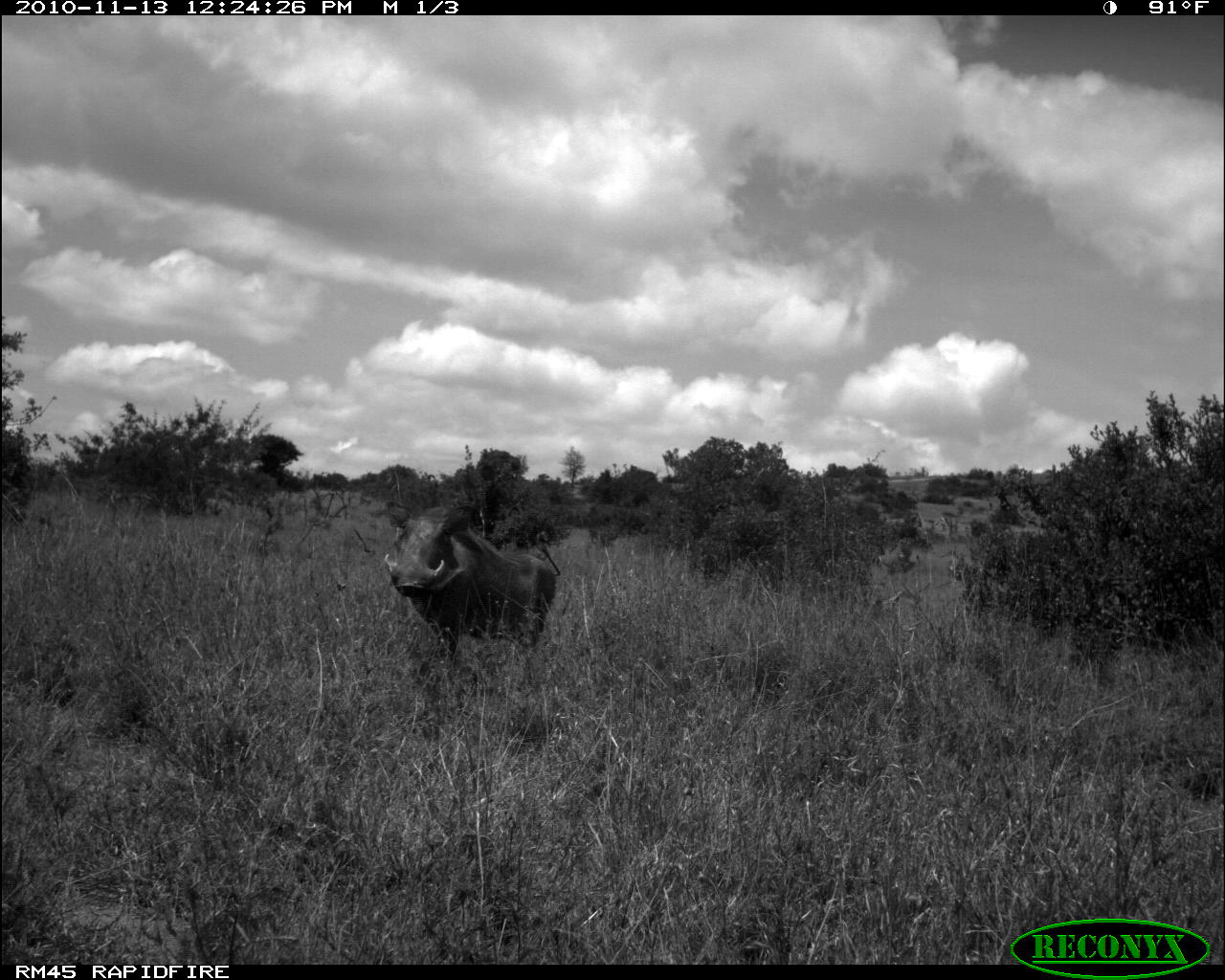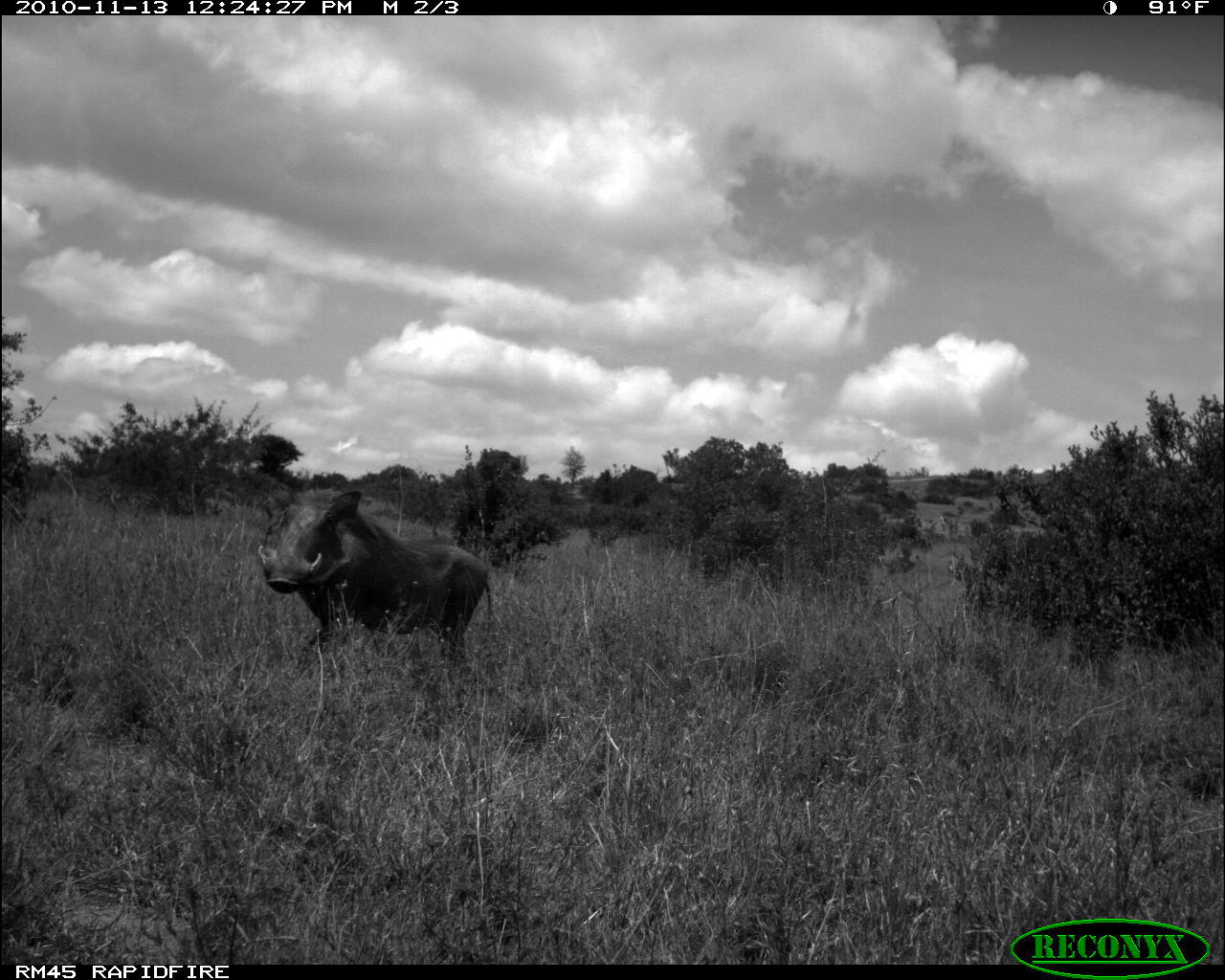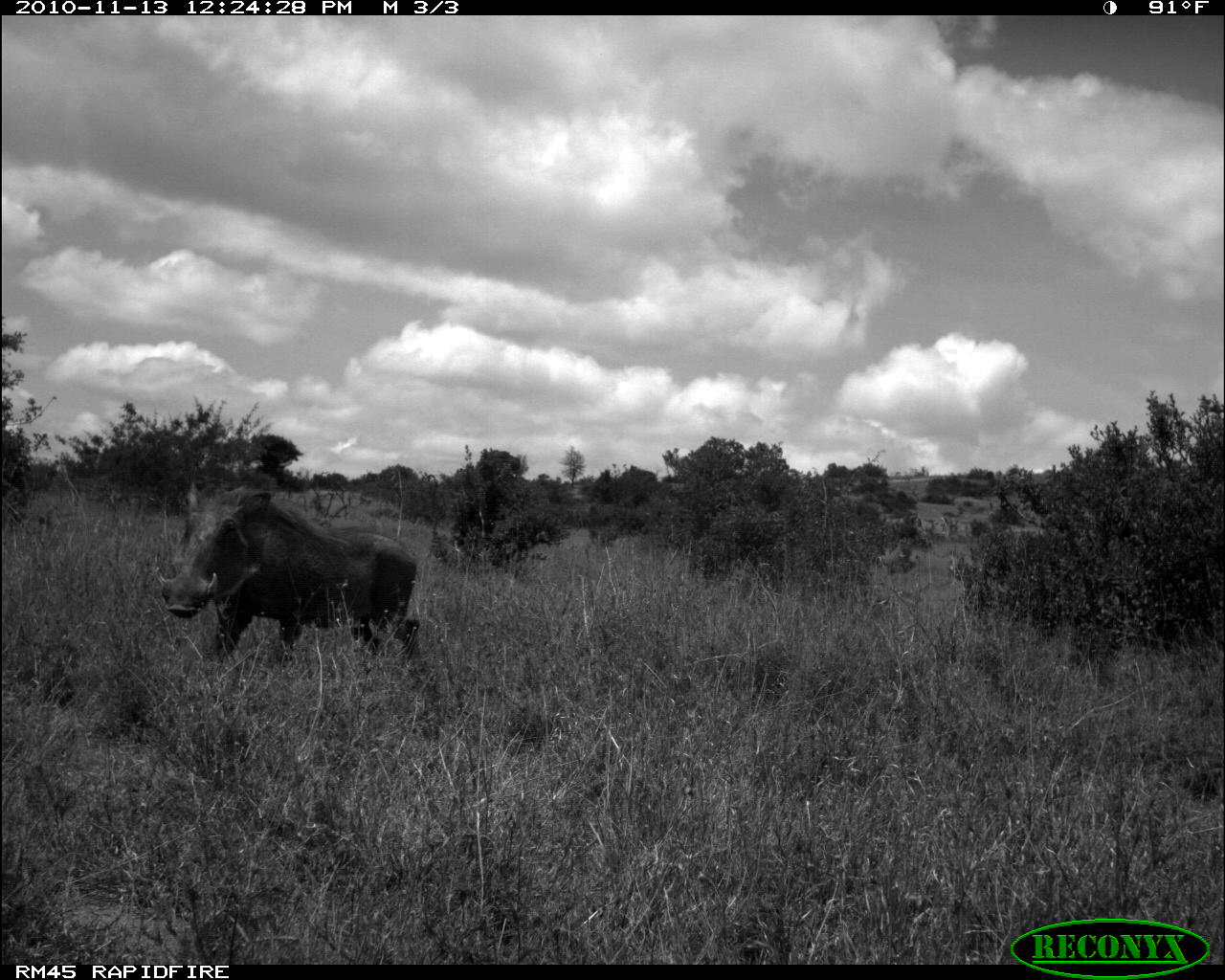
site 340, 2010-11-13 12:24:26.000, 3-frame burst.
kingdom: Animalia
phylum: Chordata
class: Mammalia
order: Artiodactyla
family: Suidae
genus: Phacochoerus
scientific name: Phacochoerus africanus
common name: common warthog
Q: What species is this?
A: Phacochoerus africanus (common warthog).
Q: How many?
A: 1.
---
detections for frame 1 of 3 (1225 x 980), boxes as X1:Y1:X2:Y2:
phacochoerus africanus: 383:500:560:660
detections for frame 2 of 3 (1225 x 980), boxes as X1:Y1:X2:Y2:
phacochoerus africanus: 256:489:491:672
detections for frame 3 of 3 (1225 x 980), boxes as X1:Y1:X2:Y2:
phacochoerus africanus: 154:480:420:673